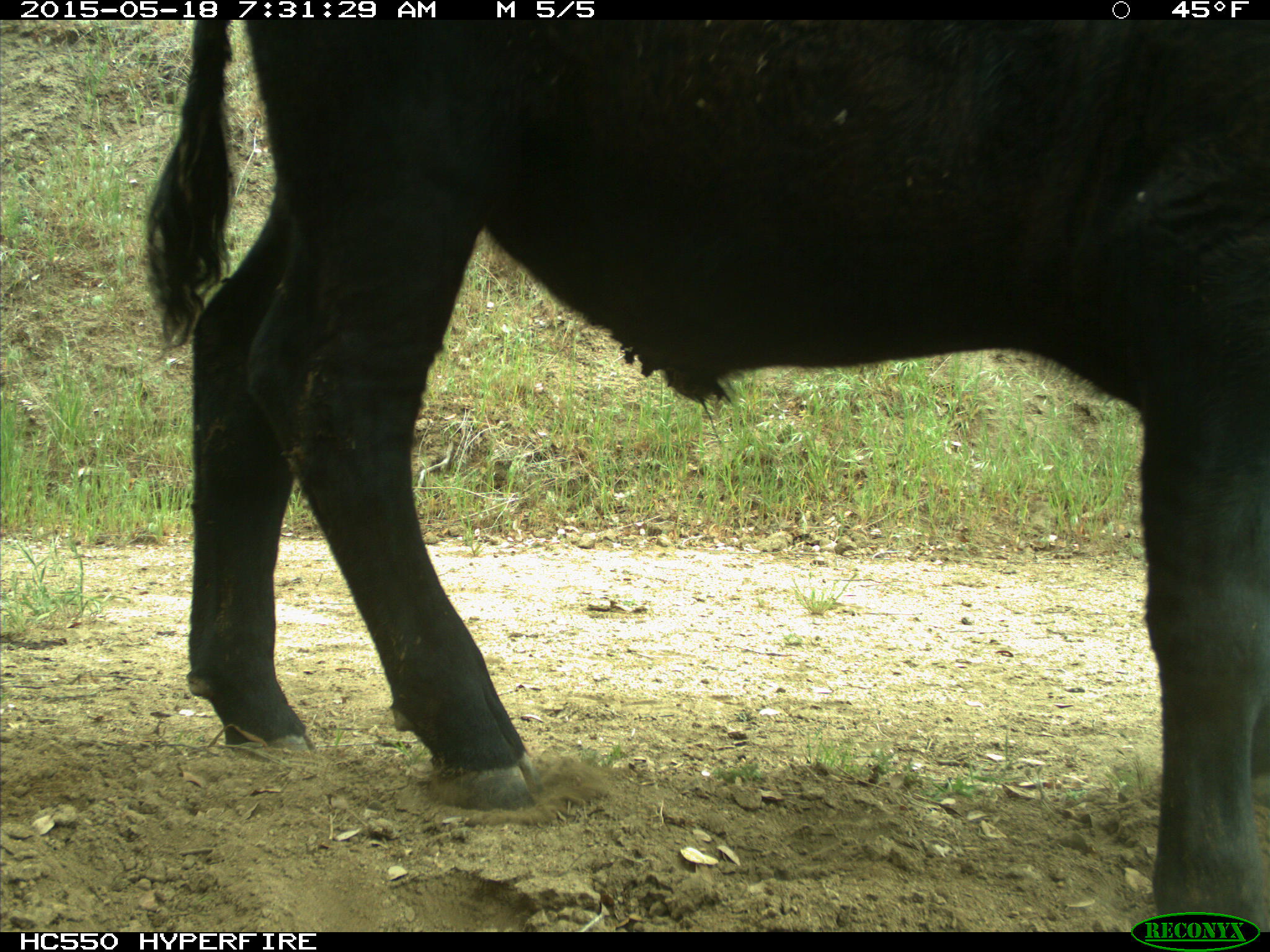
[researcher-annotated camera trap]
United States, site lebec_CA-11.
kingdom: Animalia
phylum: Chordata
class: Mammalia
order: Artiodactyla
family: Bovidae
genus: Bos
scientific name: Bos taurus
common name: domestic cow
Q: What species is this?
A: Bos taurus (domestic cow).